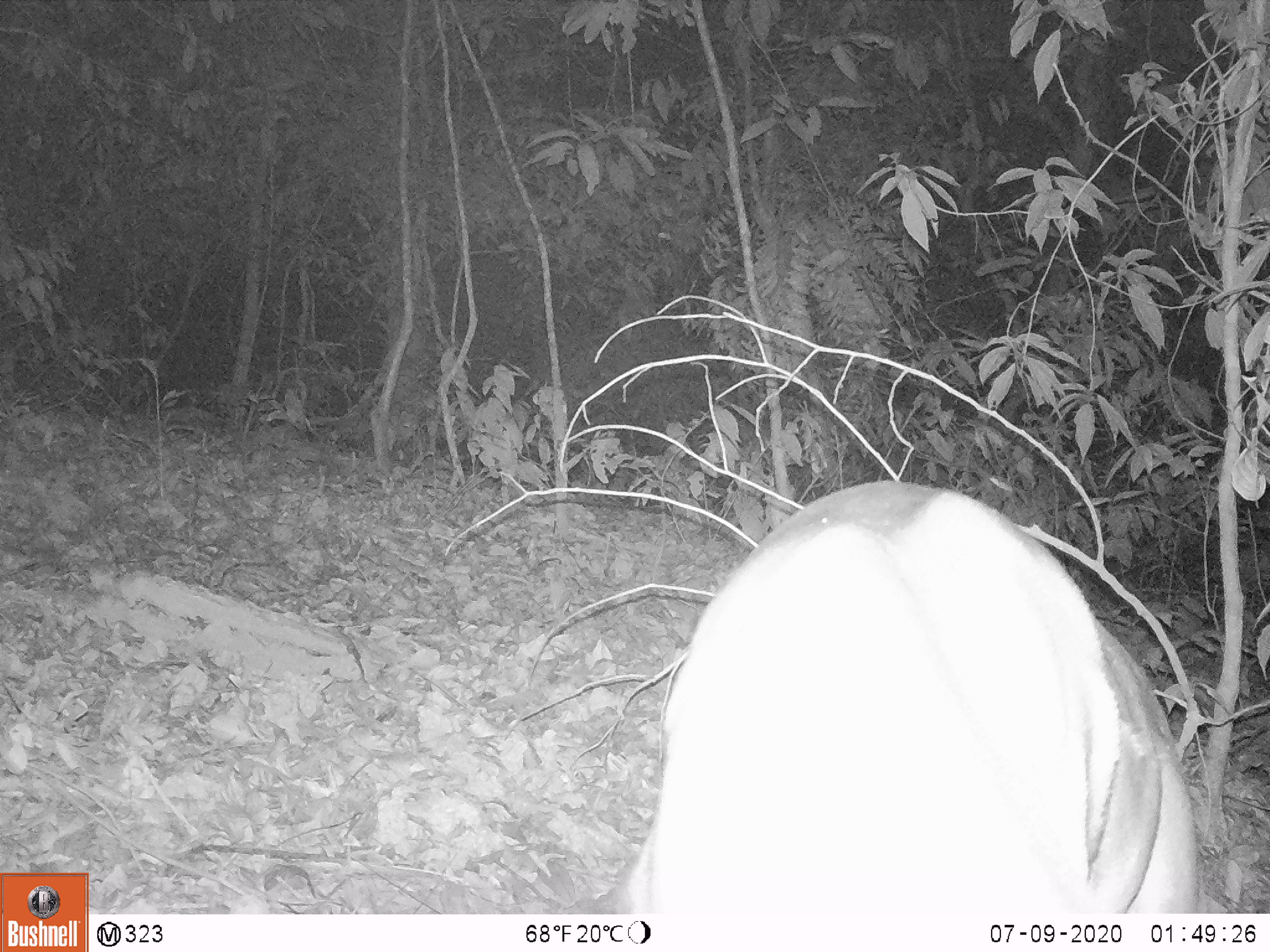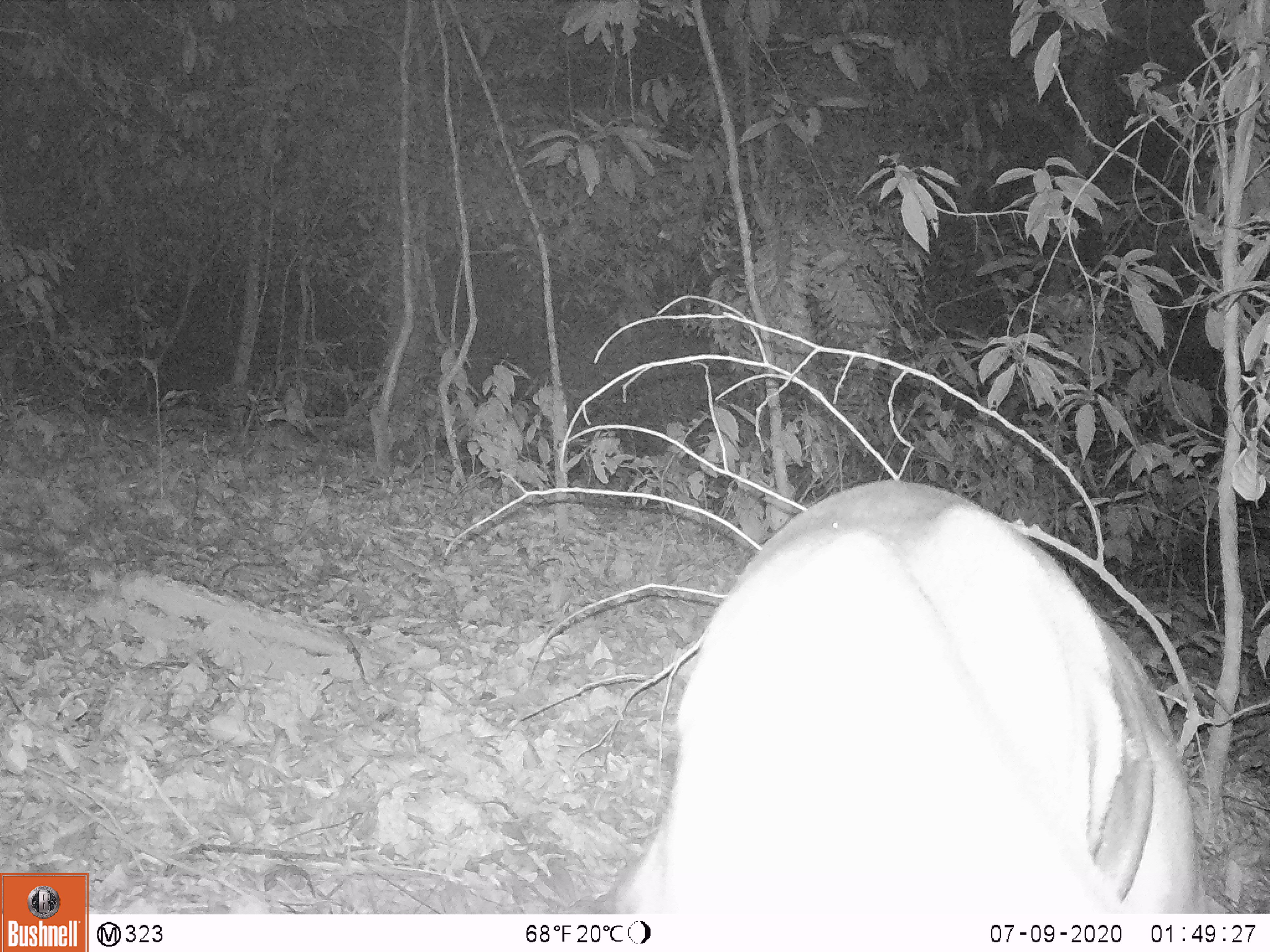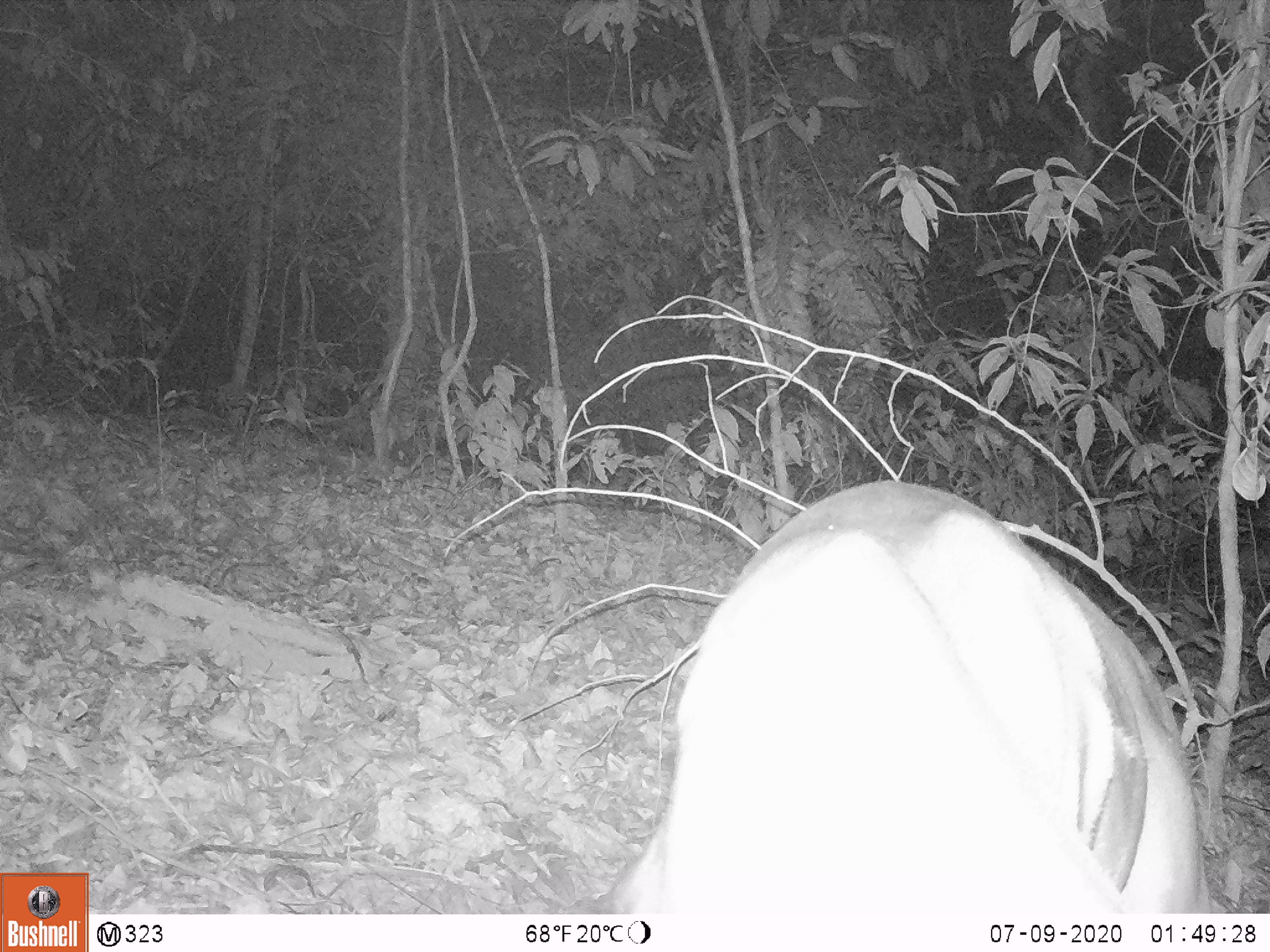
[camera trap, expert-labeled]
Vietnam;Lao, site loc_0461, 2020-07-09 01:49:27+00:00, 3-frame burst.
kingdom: Animalia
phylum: Chordata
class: Mammalia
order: Artiodactyla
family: Cervidae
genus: Muntiacus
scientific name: Muntiacus vuquangensis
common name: large-antlered muntjac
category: large antlered muntjac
Large antlered muntjac (large-antlered muntjac) (Muntiacus vuquangensis). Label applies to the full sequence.